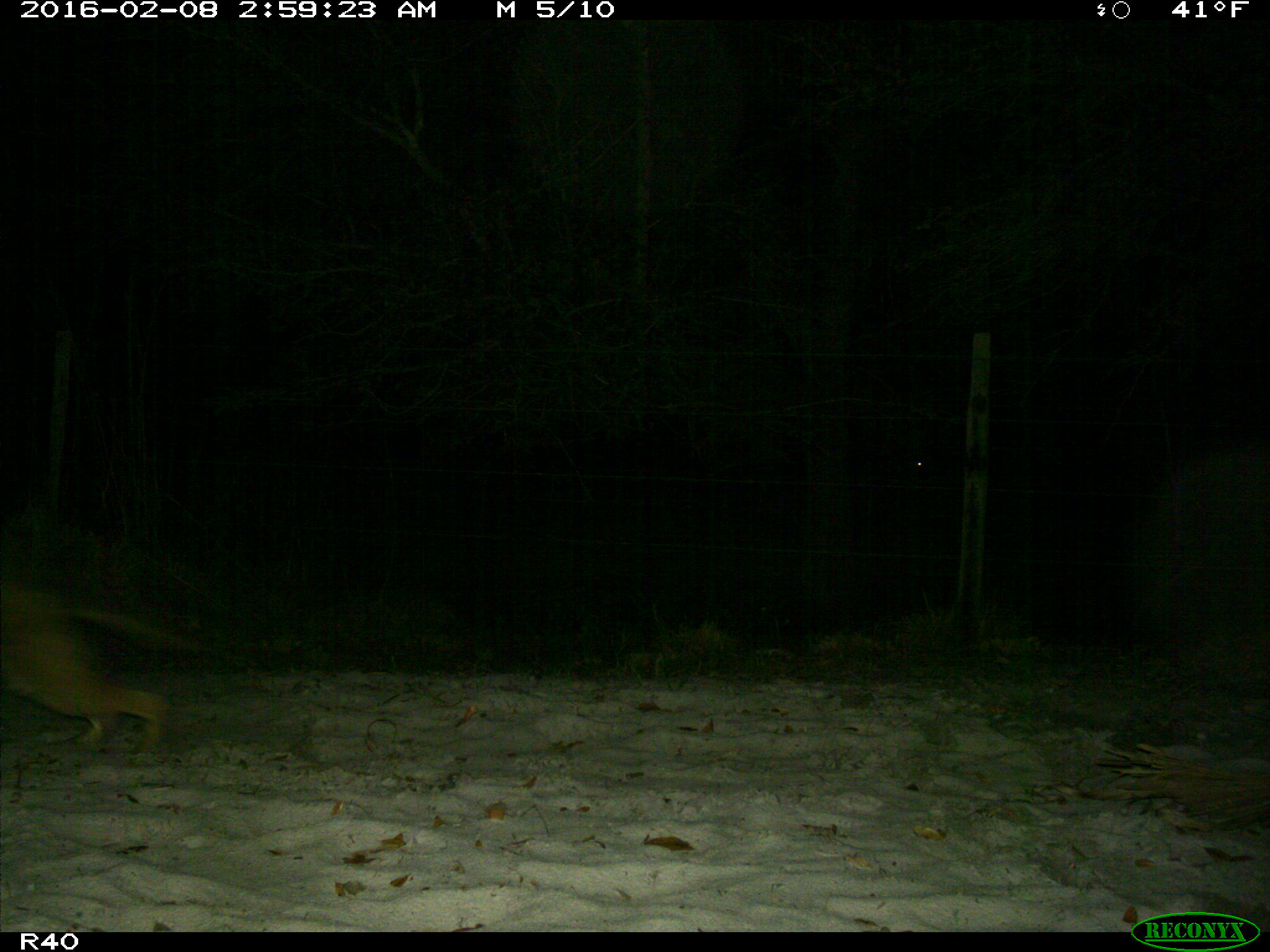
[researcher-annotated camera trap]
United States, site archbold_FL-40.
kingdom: Animalia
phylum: Chordata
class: Mammalia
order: Carnivora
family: Canidae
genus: Canis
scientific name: Canis latrans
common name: coyote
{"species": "Canis latrans (coyote)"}